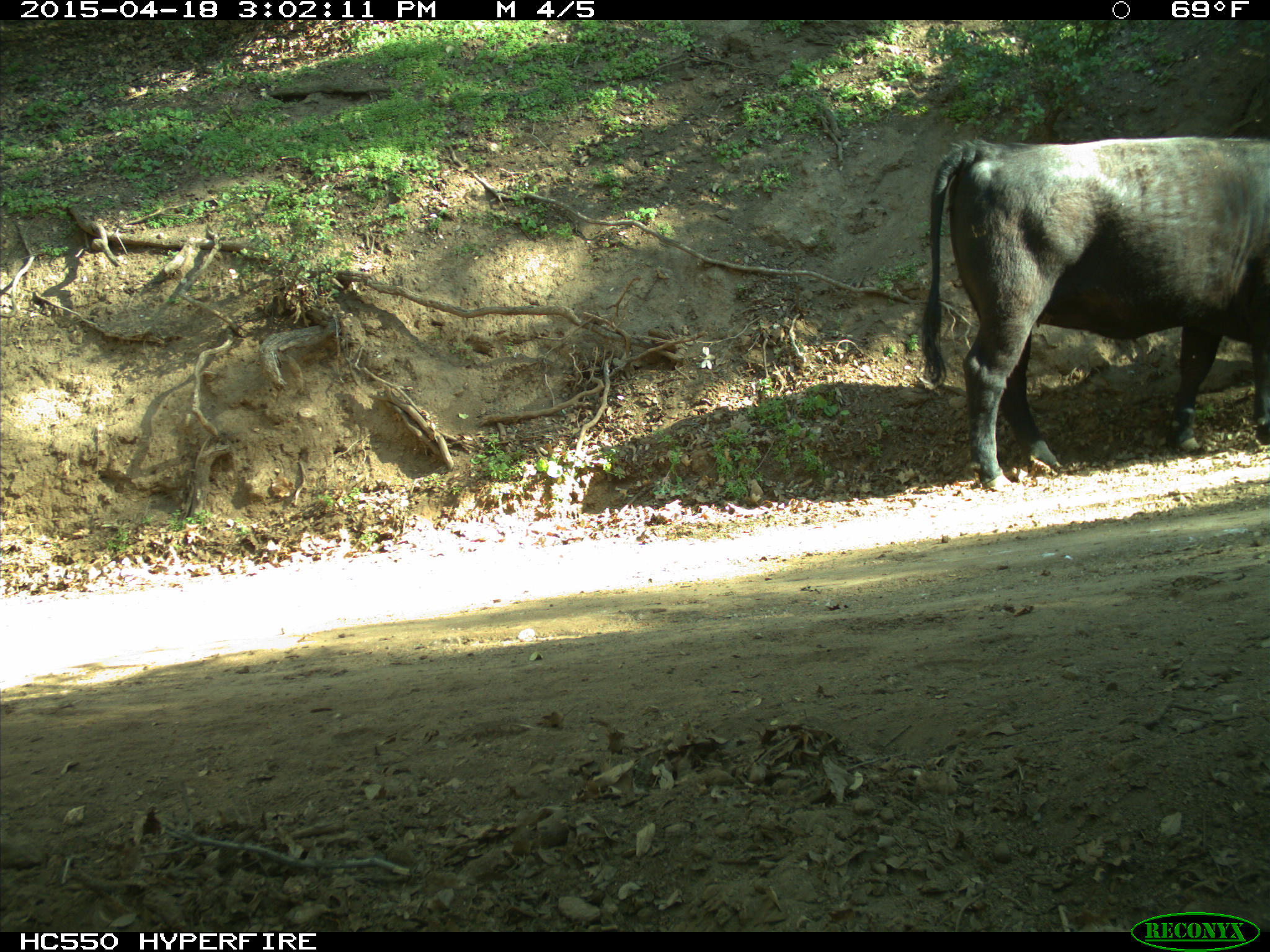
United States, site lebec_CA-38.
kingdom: Animalia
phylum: Chordata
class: Mammalia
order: Artiodactyla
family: Bovidae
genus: Bos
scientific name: Bos taurus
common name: domestic cow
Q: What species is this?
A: Bos taurus (domestic cow).